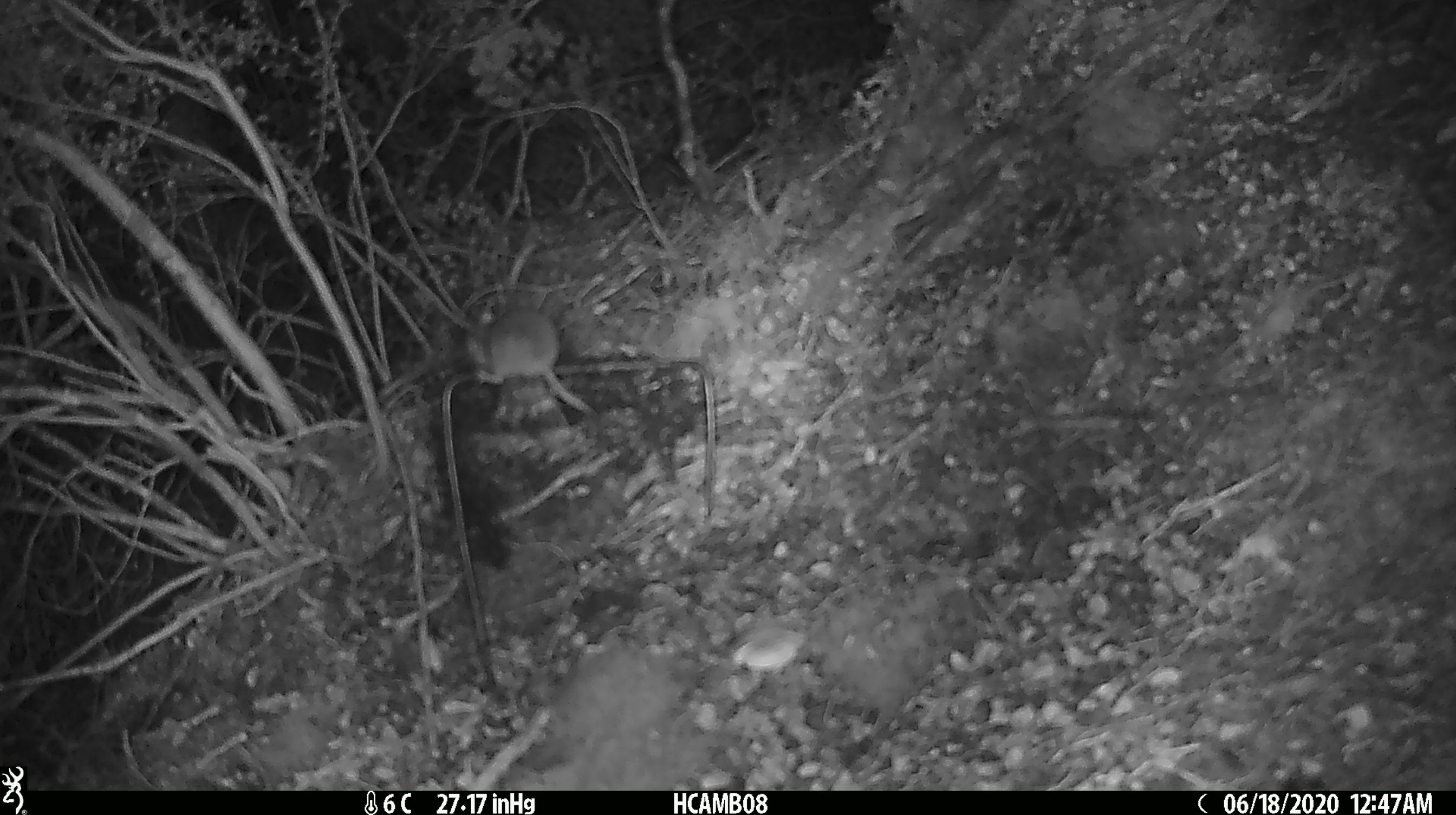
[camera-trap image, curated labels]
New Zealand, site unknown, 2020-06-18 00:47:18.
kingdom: Animalia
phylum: Chordata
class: Mammalia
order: Rodentia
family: Muridae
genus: Mus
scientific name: Mus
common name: mouse